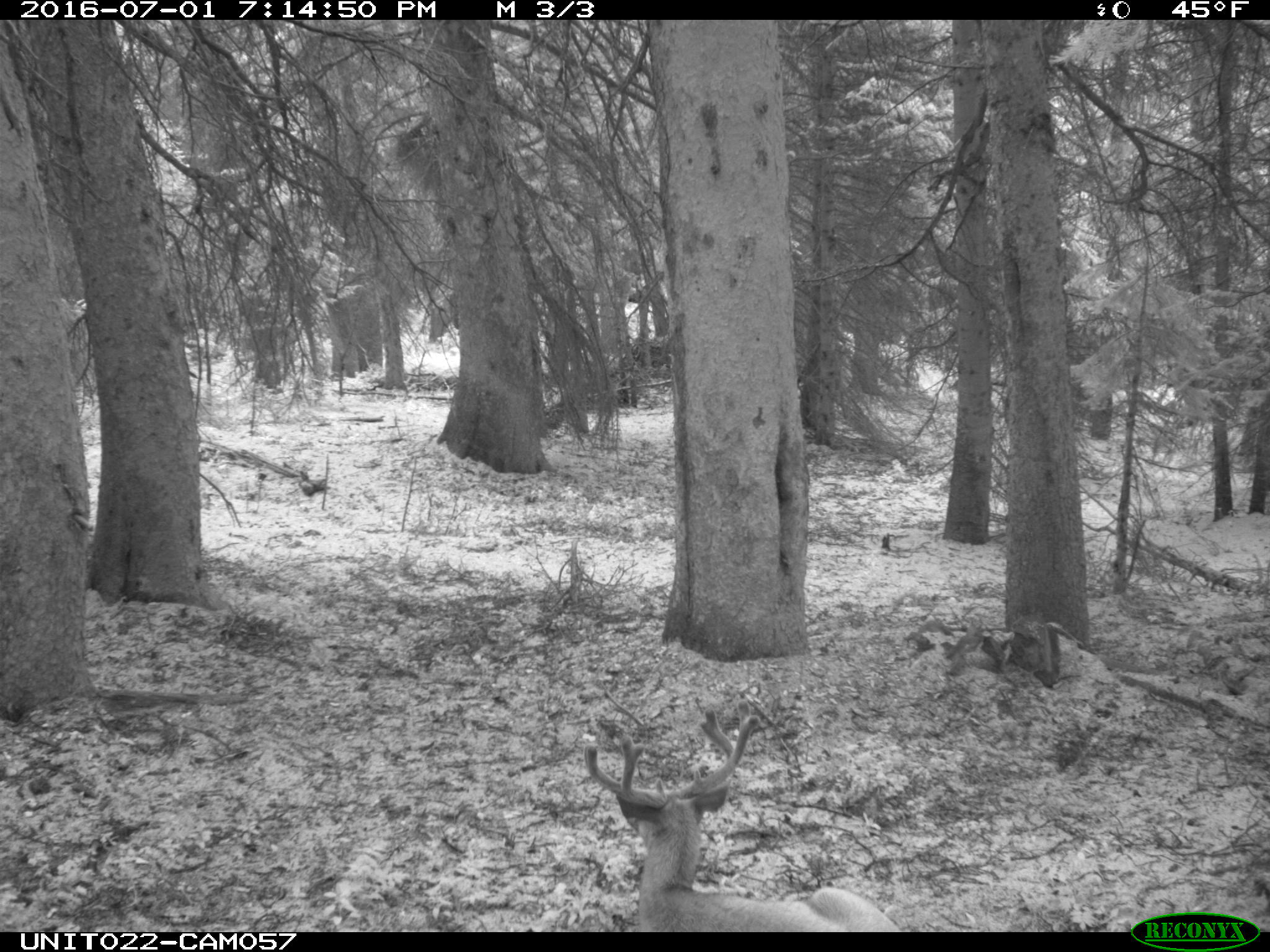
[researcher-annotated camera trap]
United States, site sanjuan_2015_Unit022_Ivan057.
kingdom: Animalia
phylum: Chordata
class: Mammalia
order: Artiodactyla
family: Cervidae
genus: Odocoileus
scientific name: Odocoileus hemionus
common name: mule deer